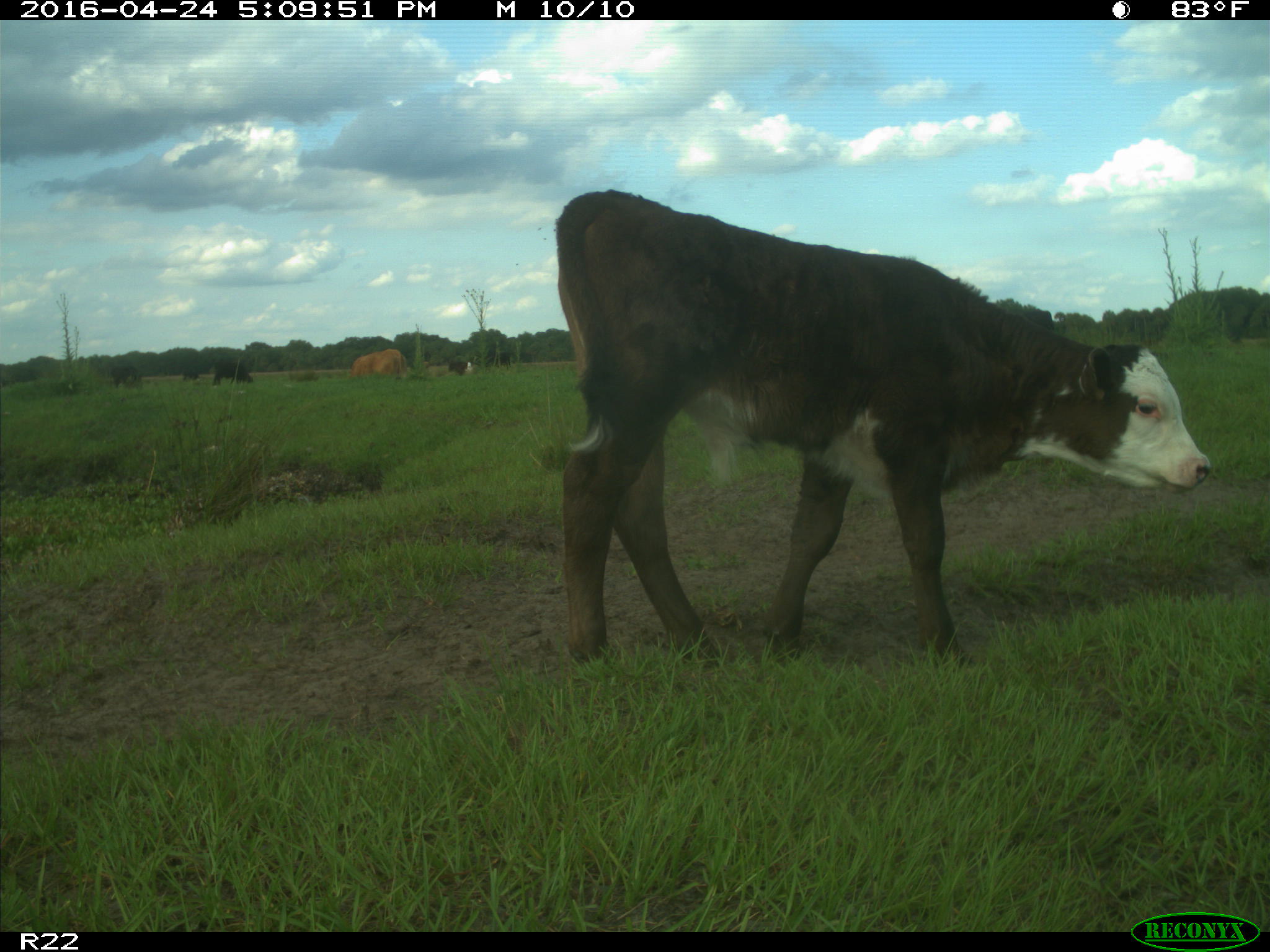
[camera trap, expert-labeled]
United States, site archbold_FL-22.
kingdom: Animalia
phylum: Chordata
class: Mammalia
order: Artiodactyla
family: Bovidae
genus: Bos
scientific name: Bos taurus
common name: domestic cow